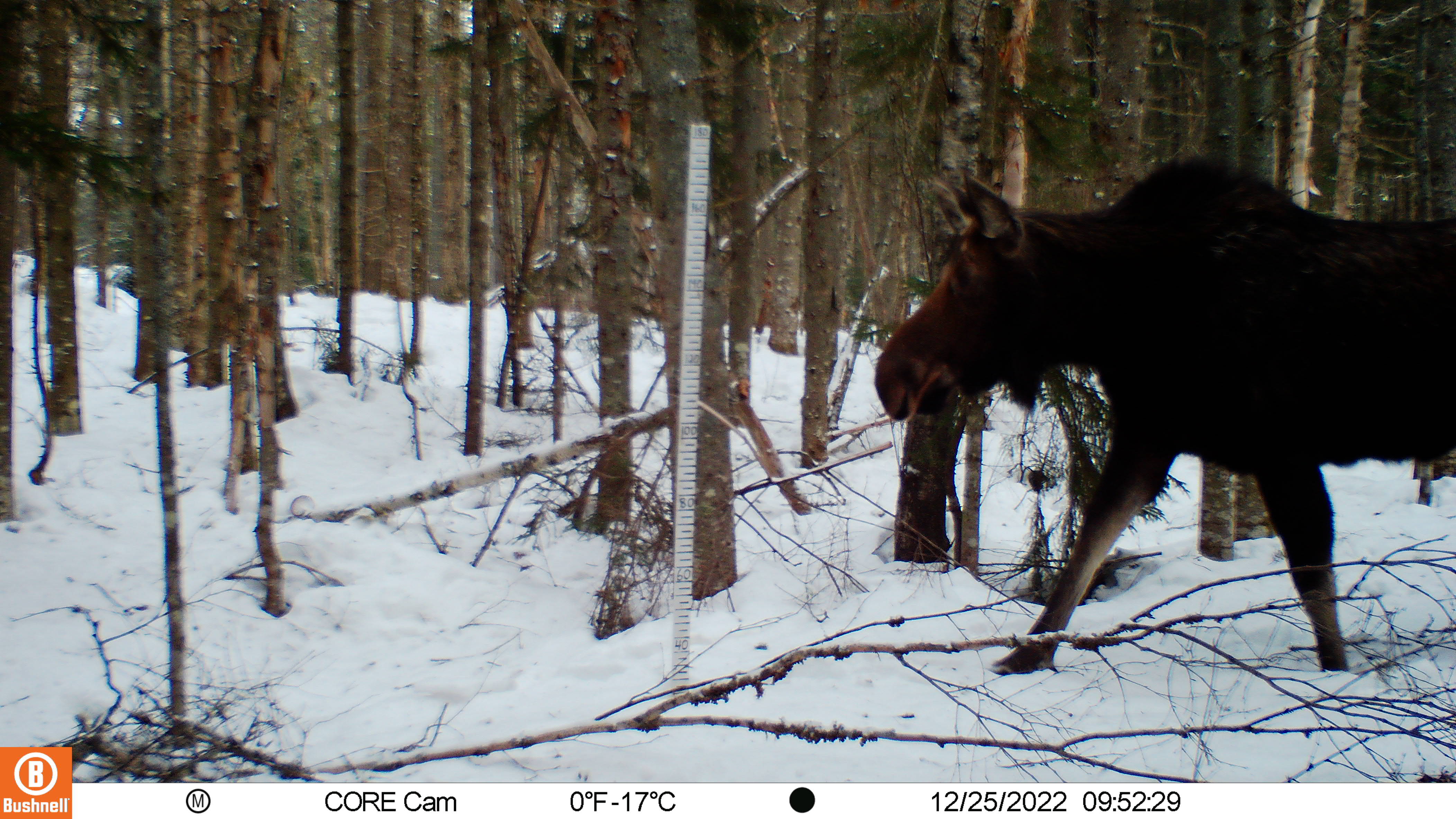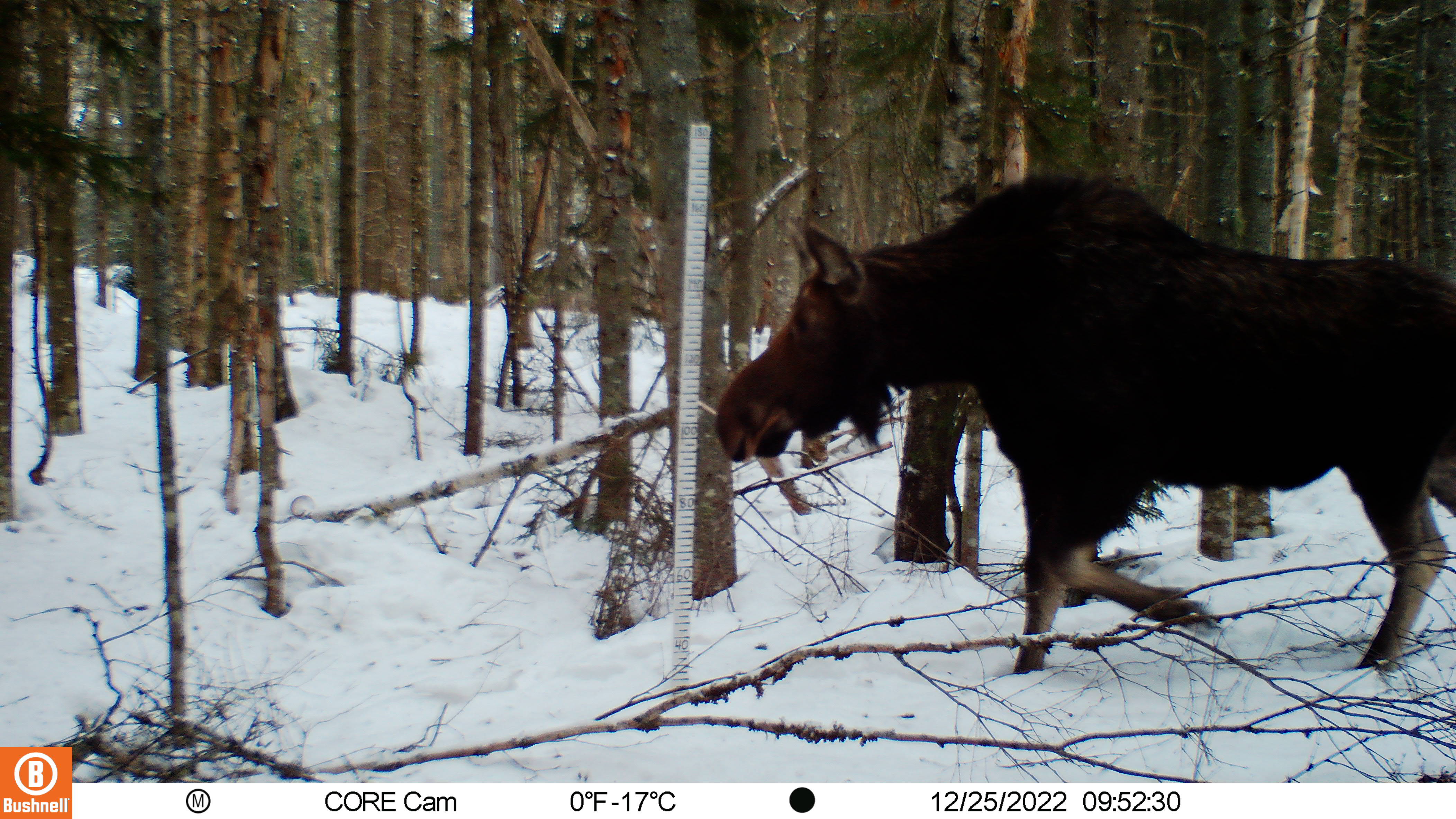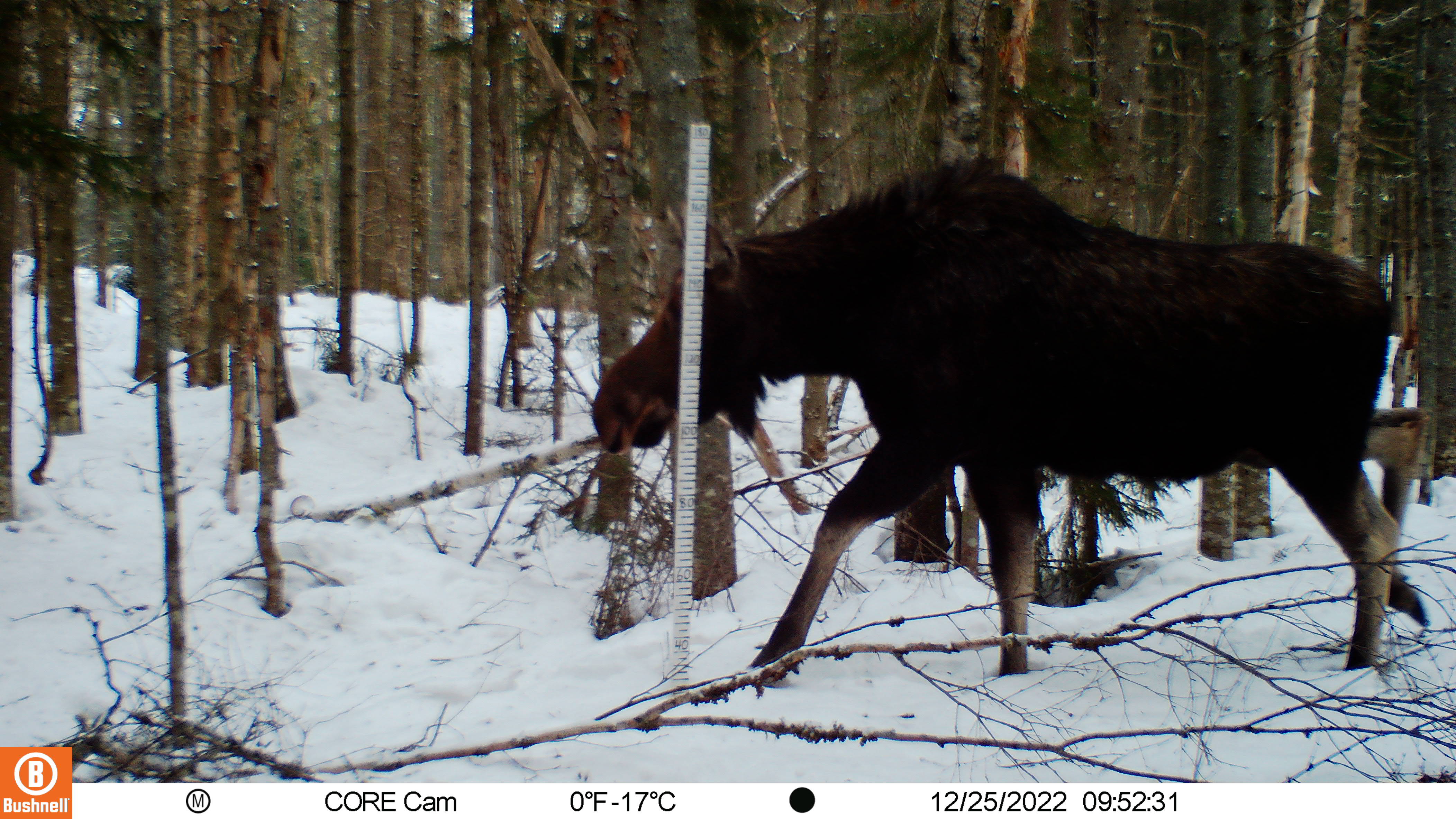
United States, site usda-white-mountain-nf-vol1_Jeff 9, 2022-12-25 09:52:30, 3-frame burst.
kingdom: Animalia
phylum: Chordata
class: Mammalia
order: Artiodactyla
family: Cervidae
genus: Alces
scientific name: Alces alces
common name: moose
Moose (Alces alces).